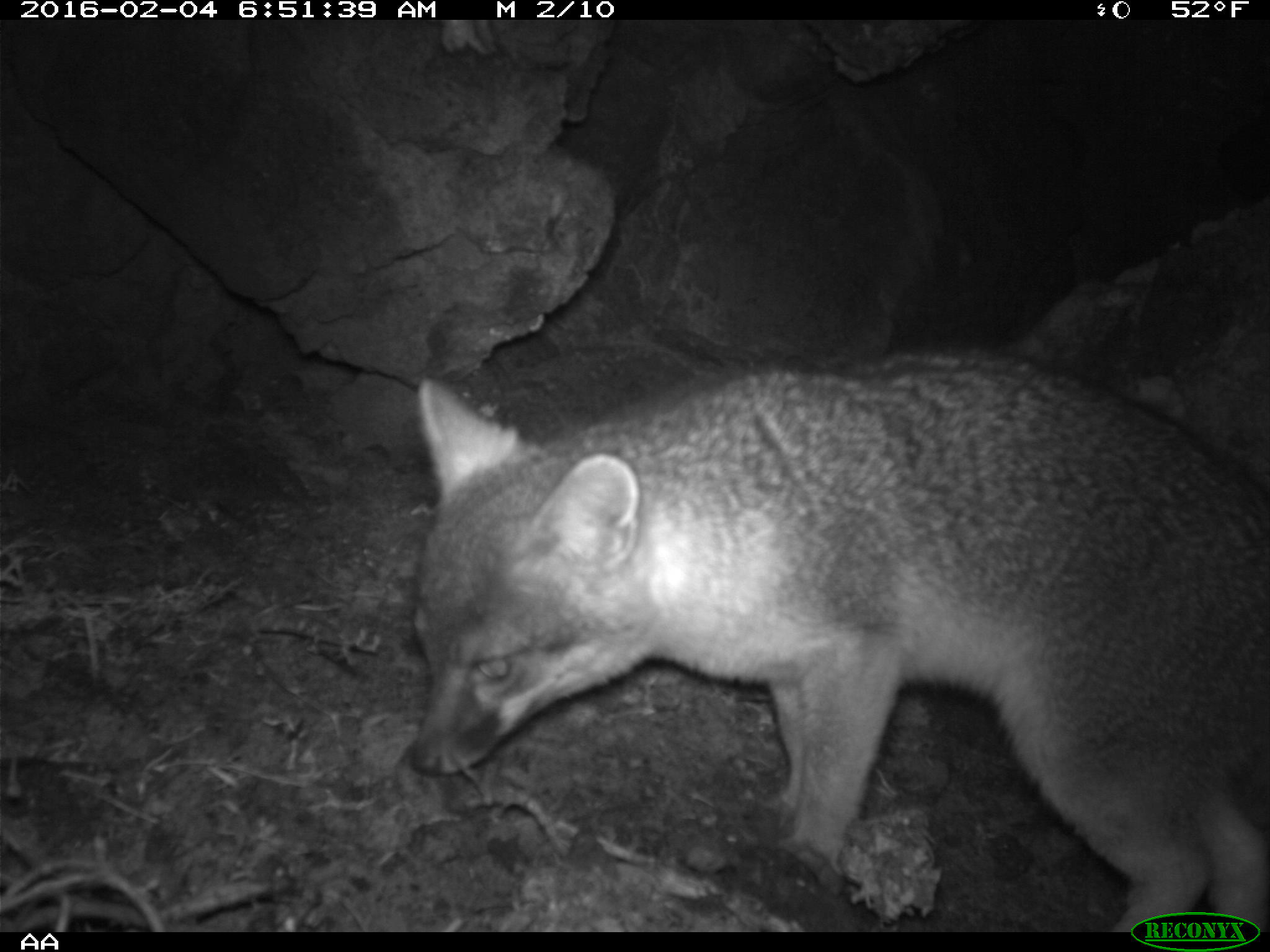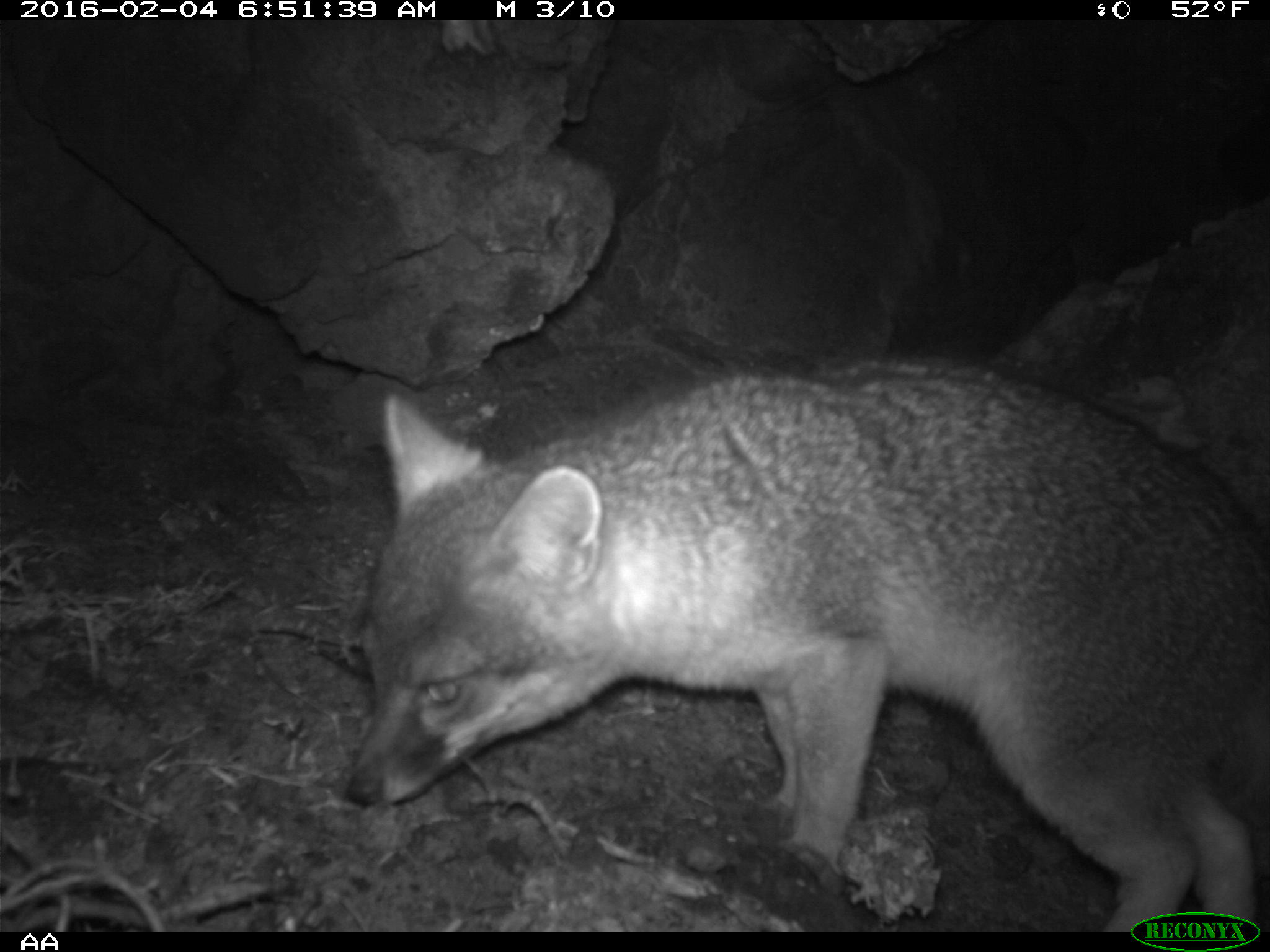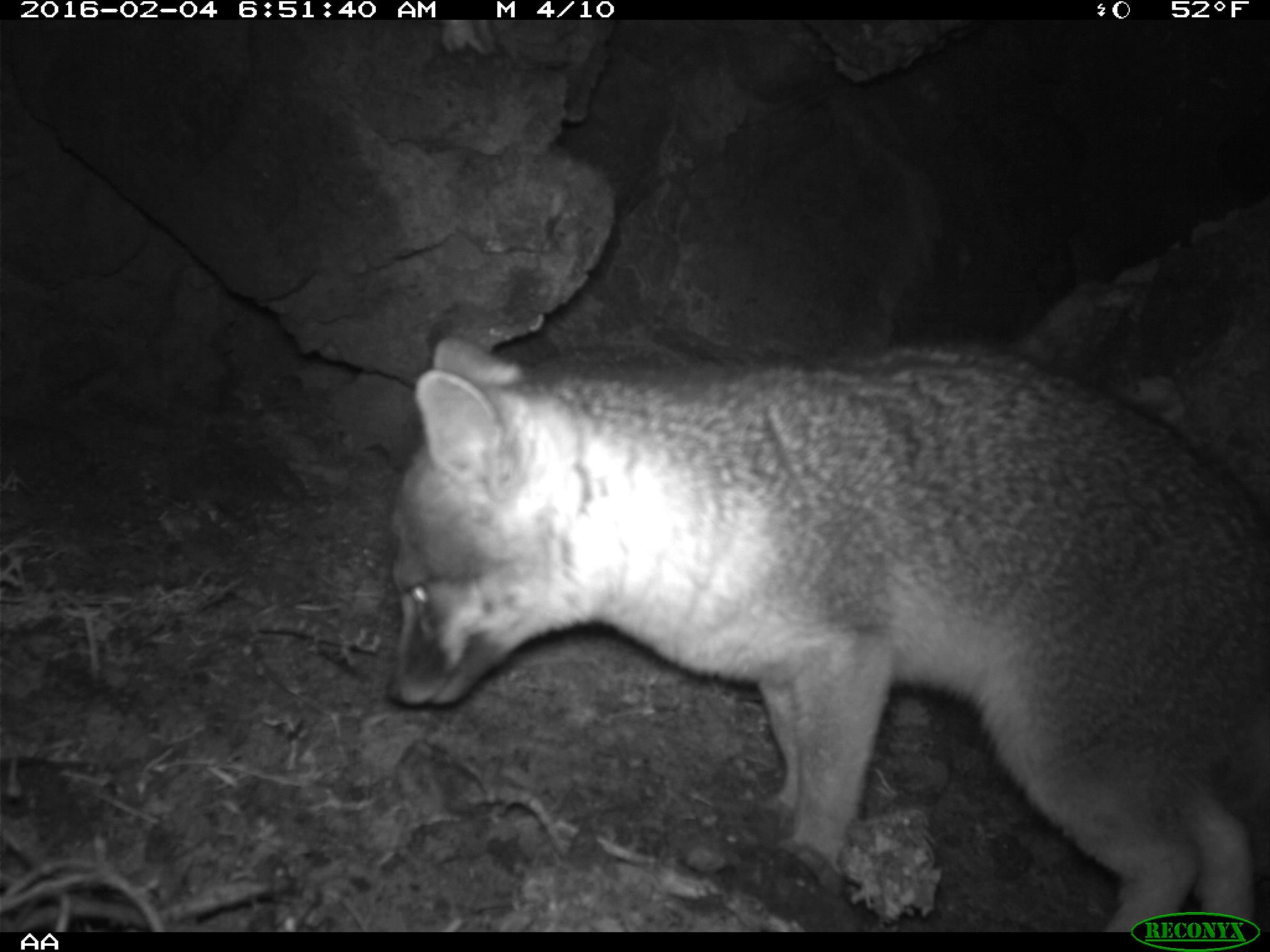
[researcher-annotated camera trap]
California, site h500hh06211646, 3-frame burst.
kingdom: Animalia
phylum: Chordata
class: Mammalia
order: Carnivora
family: Canidae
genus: Urocyon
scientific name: Urocyon littoralis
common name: island fox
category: fox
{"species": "fox (island fox) (Urocyon littoralis)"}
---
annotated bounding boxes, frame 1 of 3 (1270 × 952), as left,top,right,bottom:
fox: 412,346,1269,934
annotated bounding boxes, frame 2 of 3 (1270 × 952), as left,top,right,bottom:
fox: 342,356,1269,933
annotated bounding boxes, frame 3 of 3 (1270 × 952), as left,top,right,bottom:
fox: 388,336,1269,930